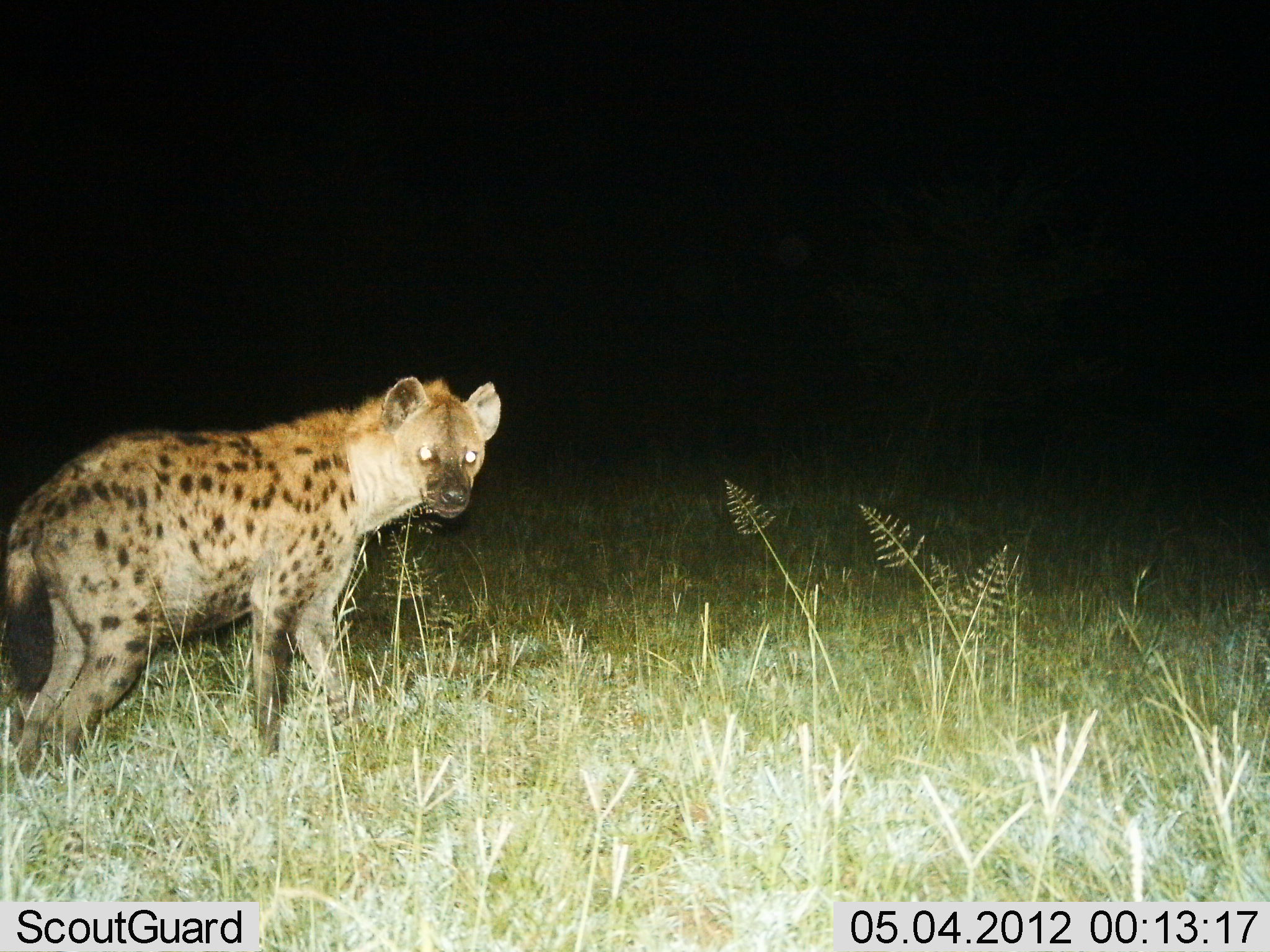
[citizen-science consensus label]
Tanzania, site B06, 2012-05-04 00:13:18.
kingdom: Animalia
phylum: Chordata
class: Mammalia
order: Carnivora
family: Hyaenidae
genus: Crocuta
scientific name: Crocuta crocuta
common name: spotted hyena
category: hyenaspotted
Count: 1.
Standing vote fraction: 95%.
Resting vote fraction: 0%.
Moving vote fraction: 5%.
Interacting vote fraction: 0%.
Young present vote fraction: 0%.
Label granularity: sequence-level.